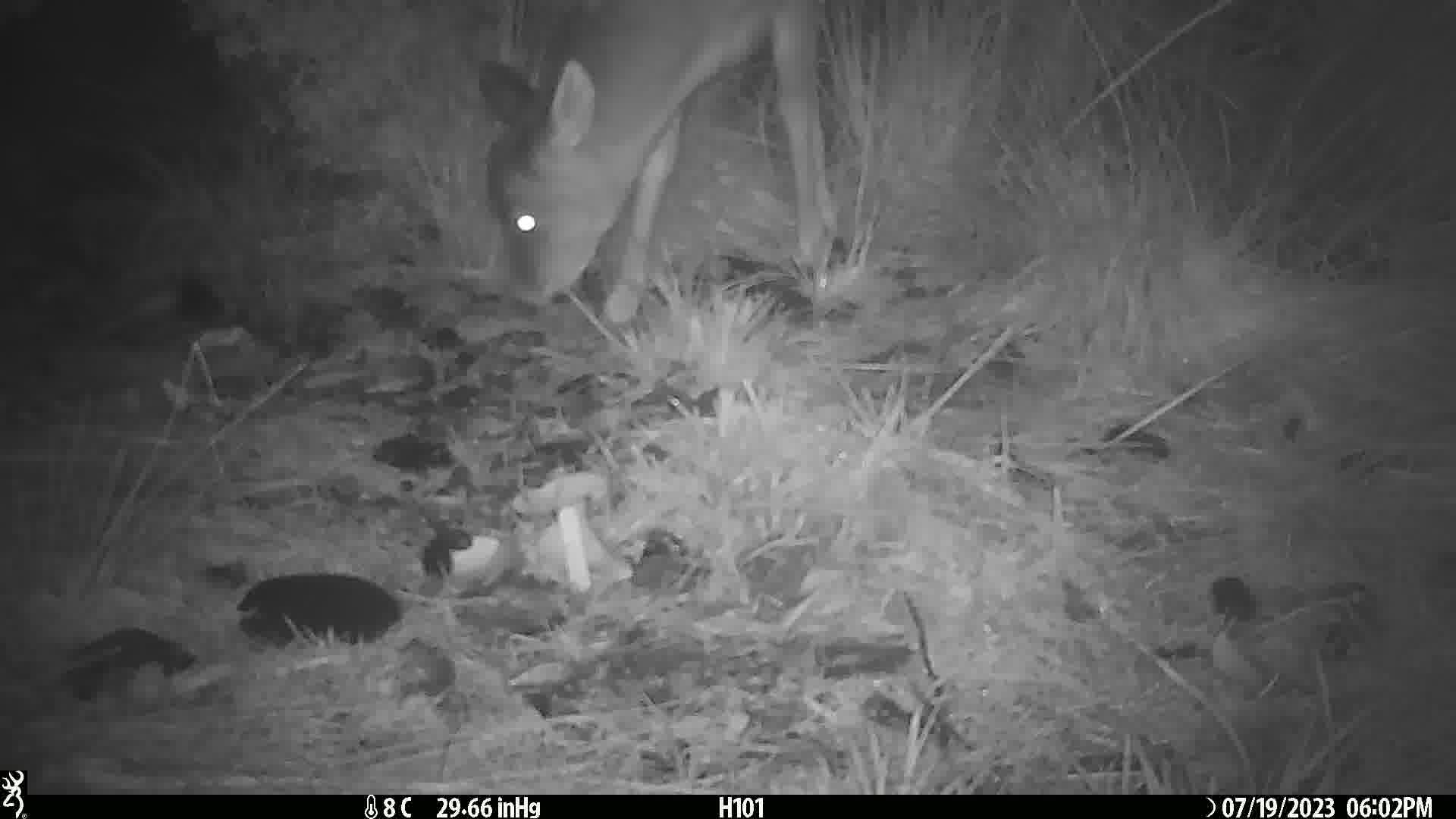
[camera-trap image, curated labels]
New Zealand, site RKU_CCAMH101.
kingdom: Animalia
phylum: Chordata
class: Mammalia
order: Artiodactyla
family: Cervidae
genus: Odocoileus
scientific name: Odocoileus virginianus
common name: white-tailed deer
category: white tailed deer